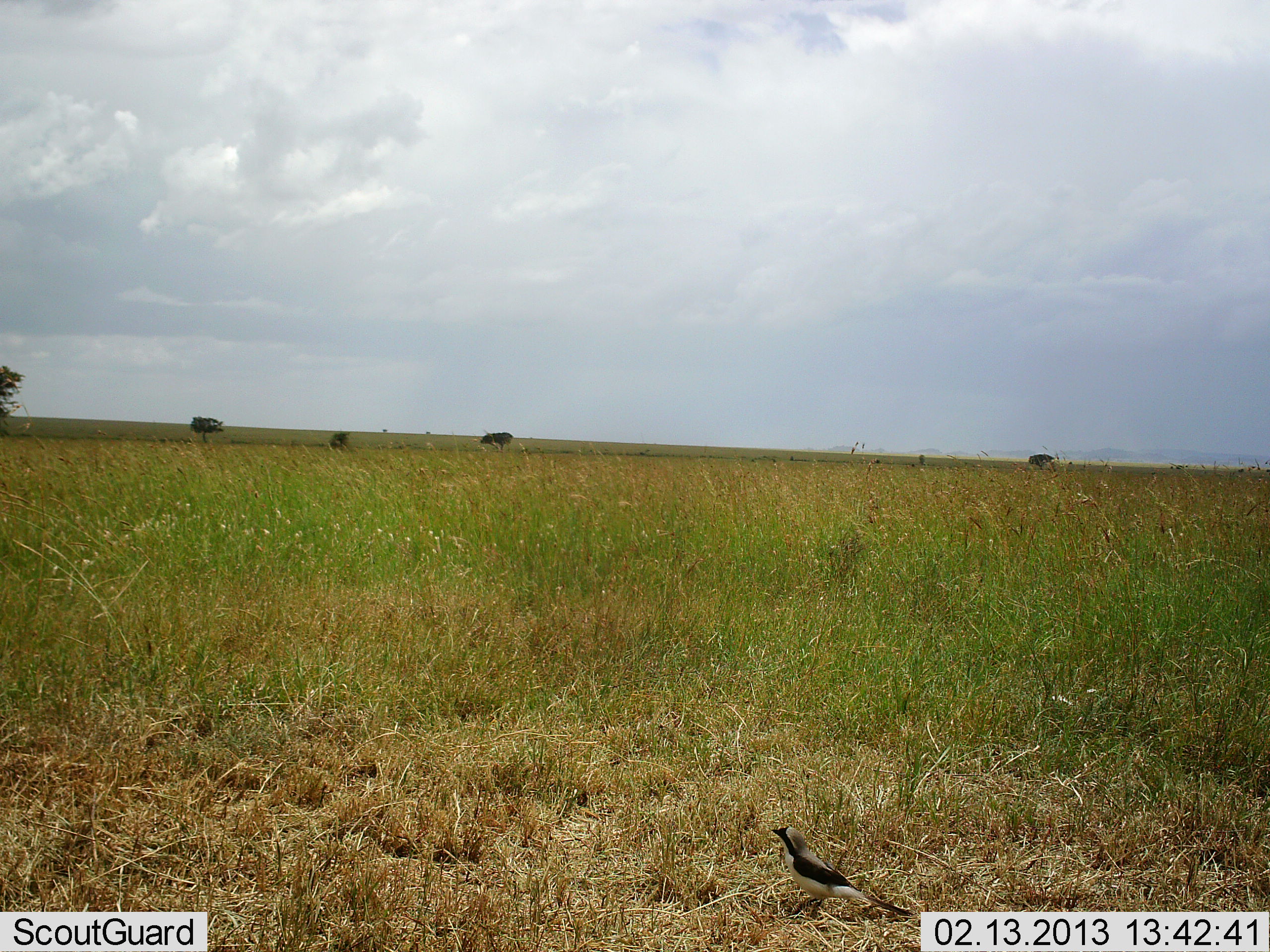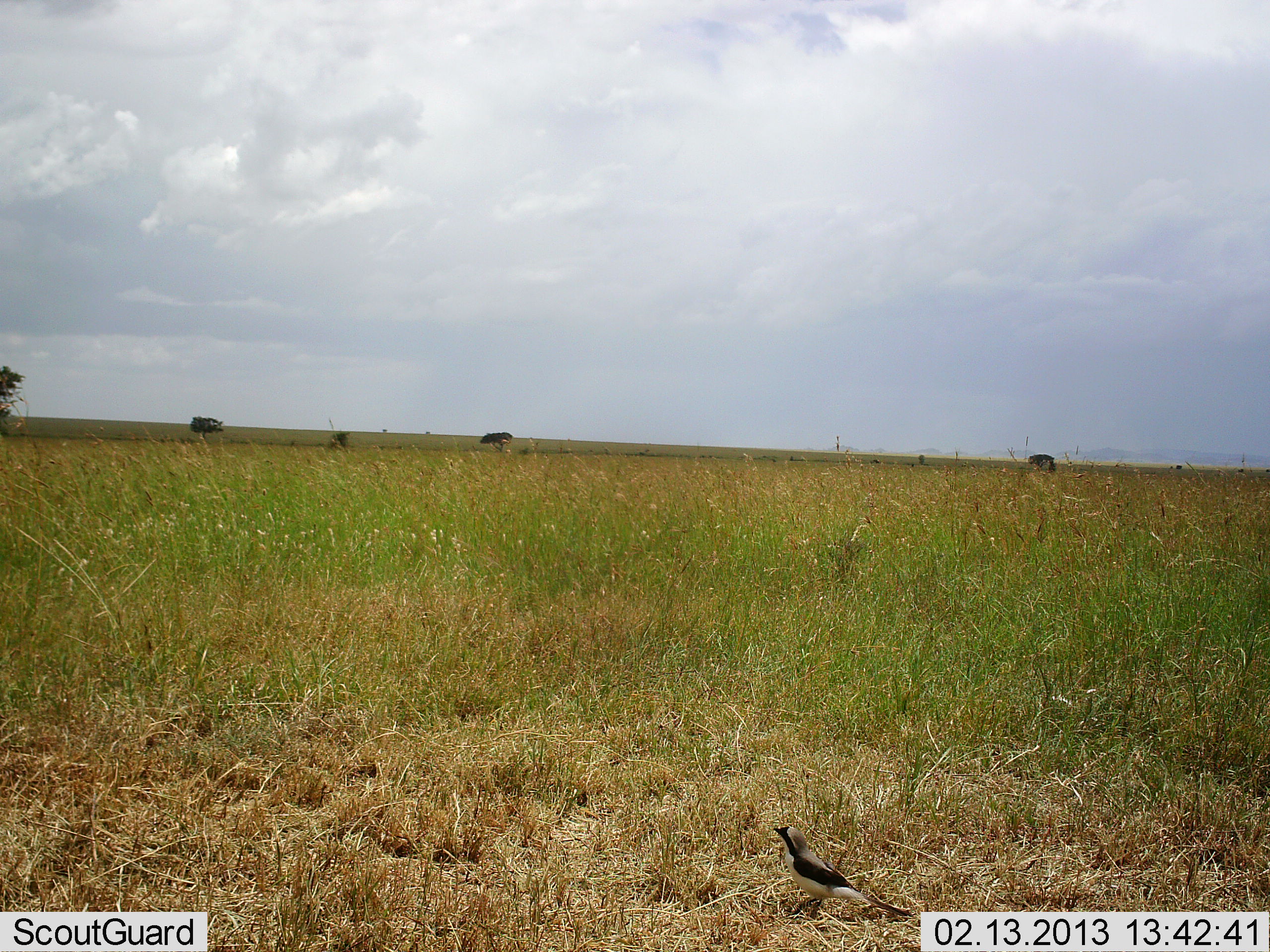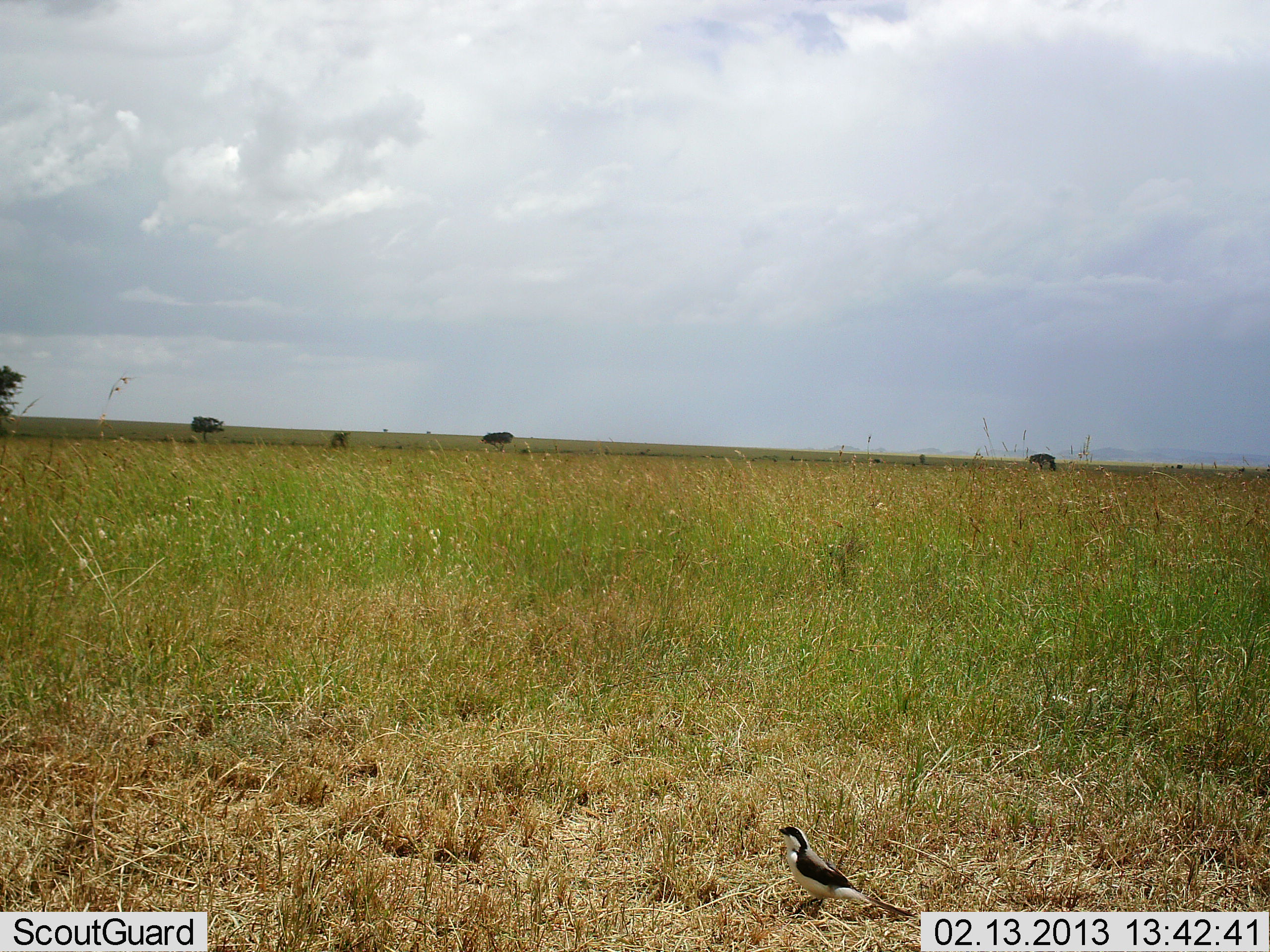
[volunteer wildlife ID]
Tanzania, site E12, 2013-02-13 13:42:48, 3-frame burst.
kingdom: Animalia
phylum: Chordata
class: Aves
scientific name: Aves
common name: bird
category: otherbird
Otherbird (bird) (Aves), count 1. Behavior (volunteer vote fractions): standing 87%, resting 17%, moving 0%, interacting 0%. Young present (vote fraction): 0%. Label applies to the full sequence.